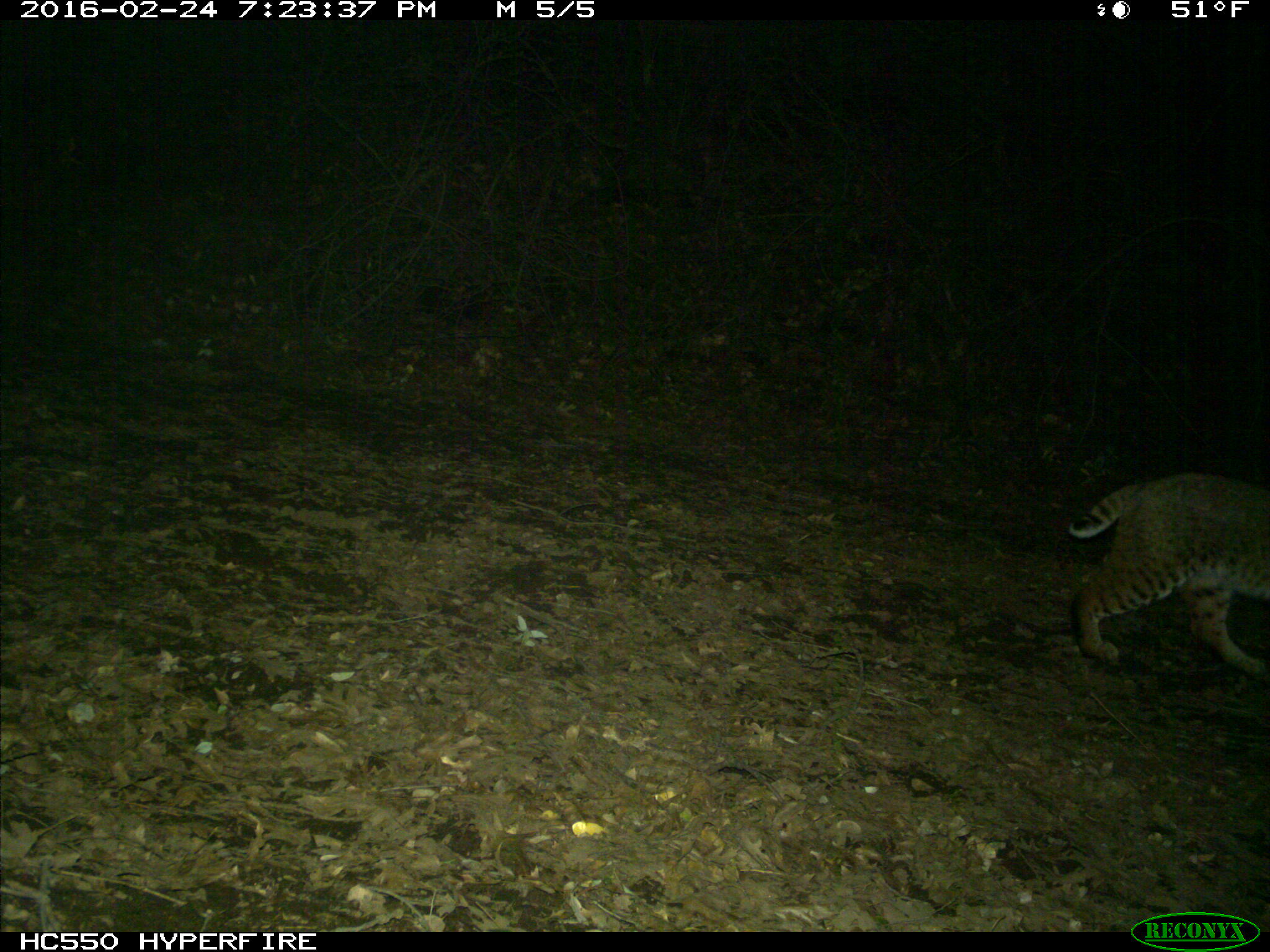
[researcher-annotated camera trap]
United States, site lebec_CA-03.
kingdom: Animalia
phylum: Chordata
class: Mammalia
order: Carnivora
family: Felidae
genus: Lynx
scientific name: Lynx rufus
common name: bobcat